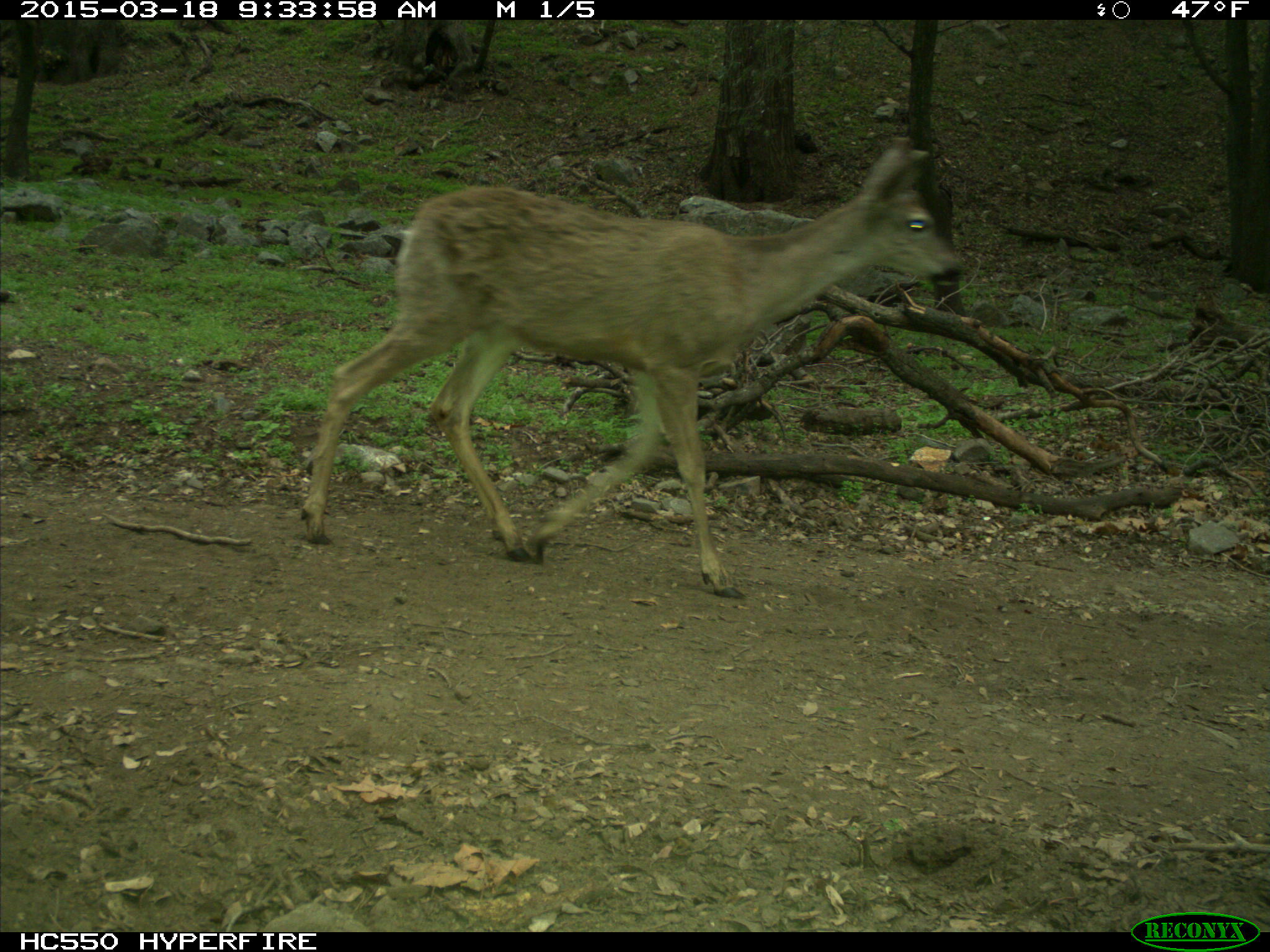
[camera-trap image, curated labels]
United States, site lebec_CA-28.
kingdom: Animalia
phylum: Chordata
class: Mammalia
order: Artiodactyla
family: Cervidae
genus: Odocoileus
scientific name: Odocoileus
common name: deer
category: unidentified deer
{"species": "unidentified deer (deer) (Odocoileus)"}